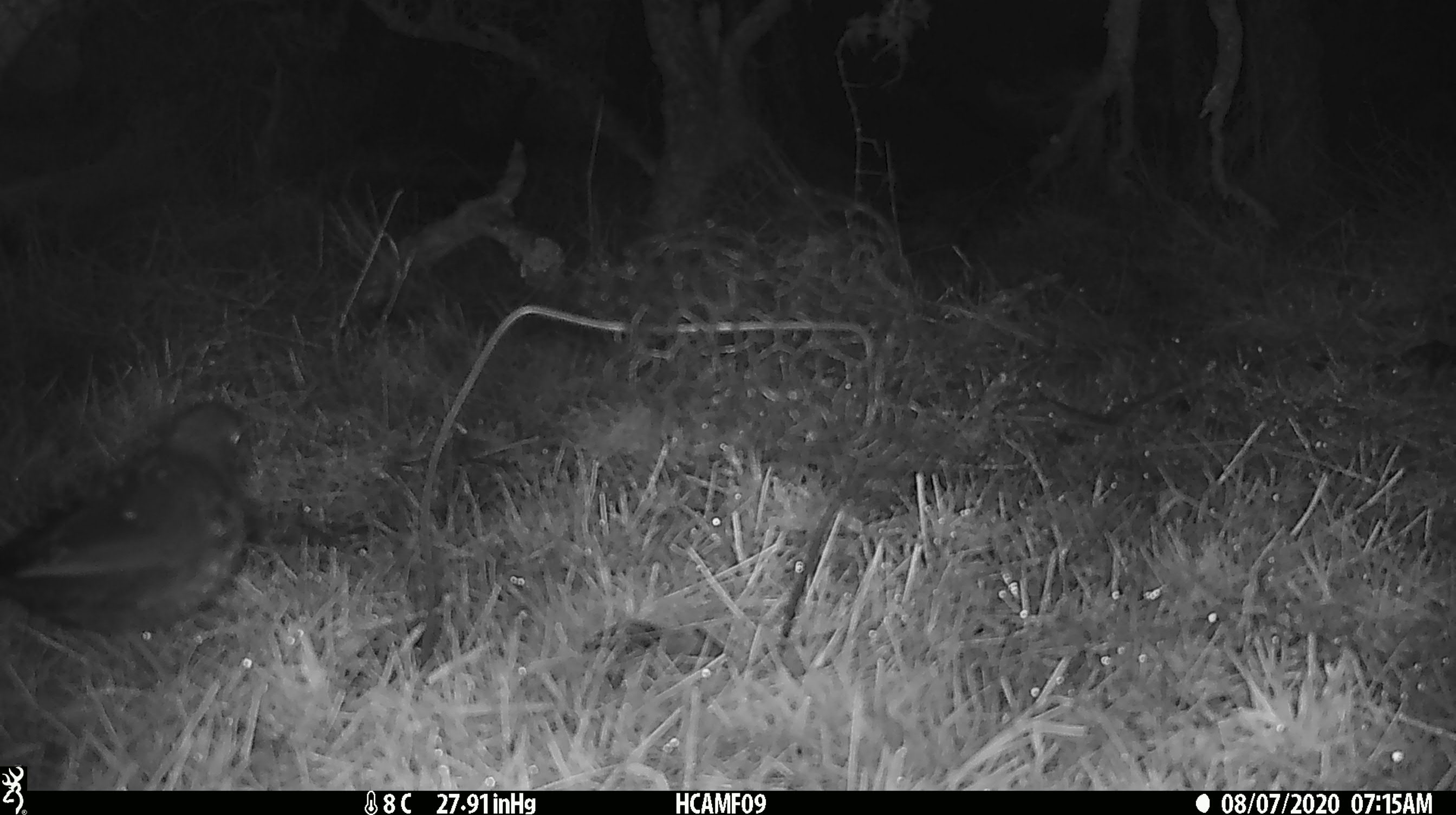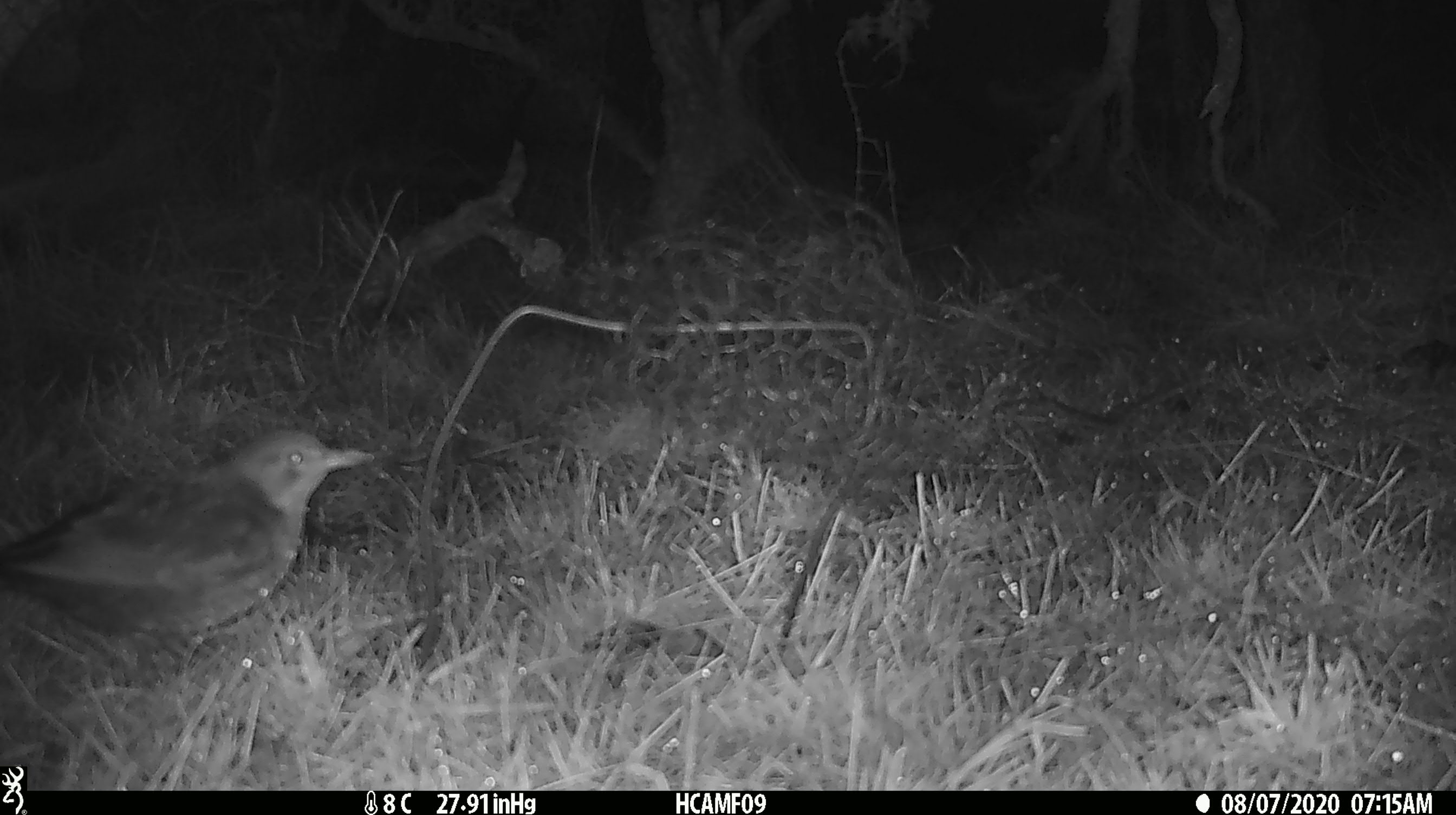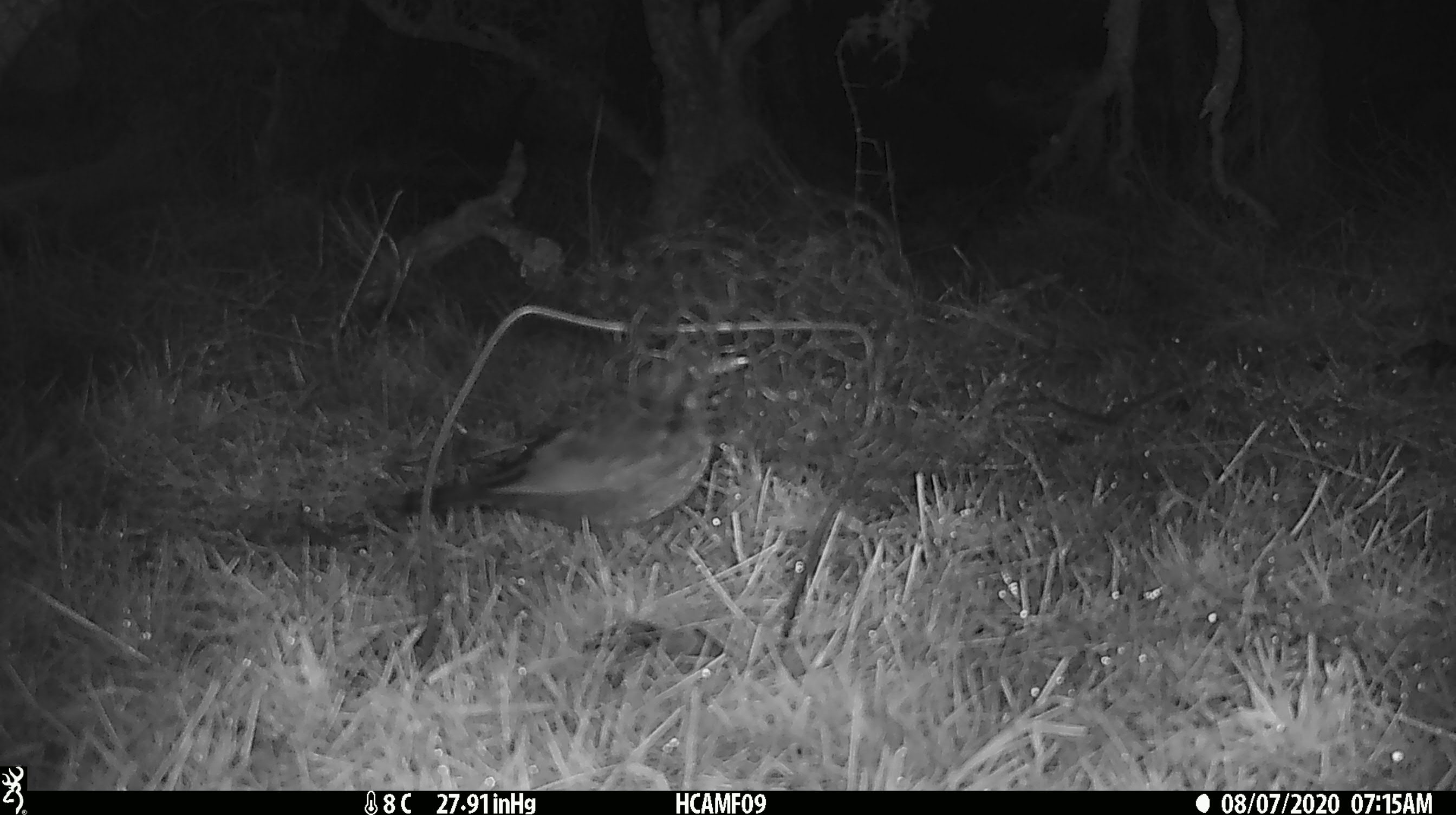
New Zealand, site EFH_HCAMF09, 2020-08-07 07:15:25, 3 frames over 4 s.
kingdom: Animalia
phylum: Chordata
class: Aves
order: Passeriformes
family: Turdidae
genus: Turdus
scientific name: Turdus merula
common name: eurasian blackbird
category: blackbird